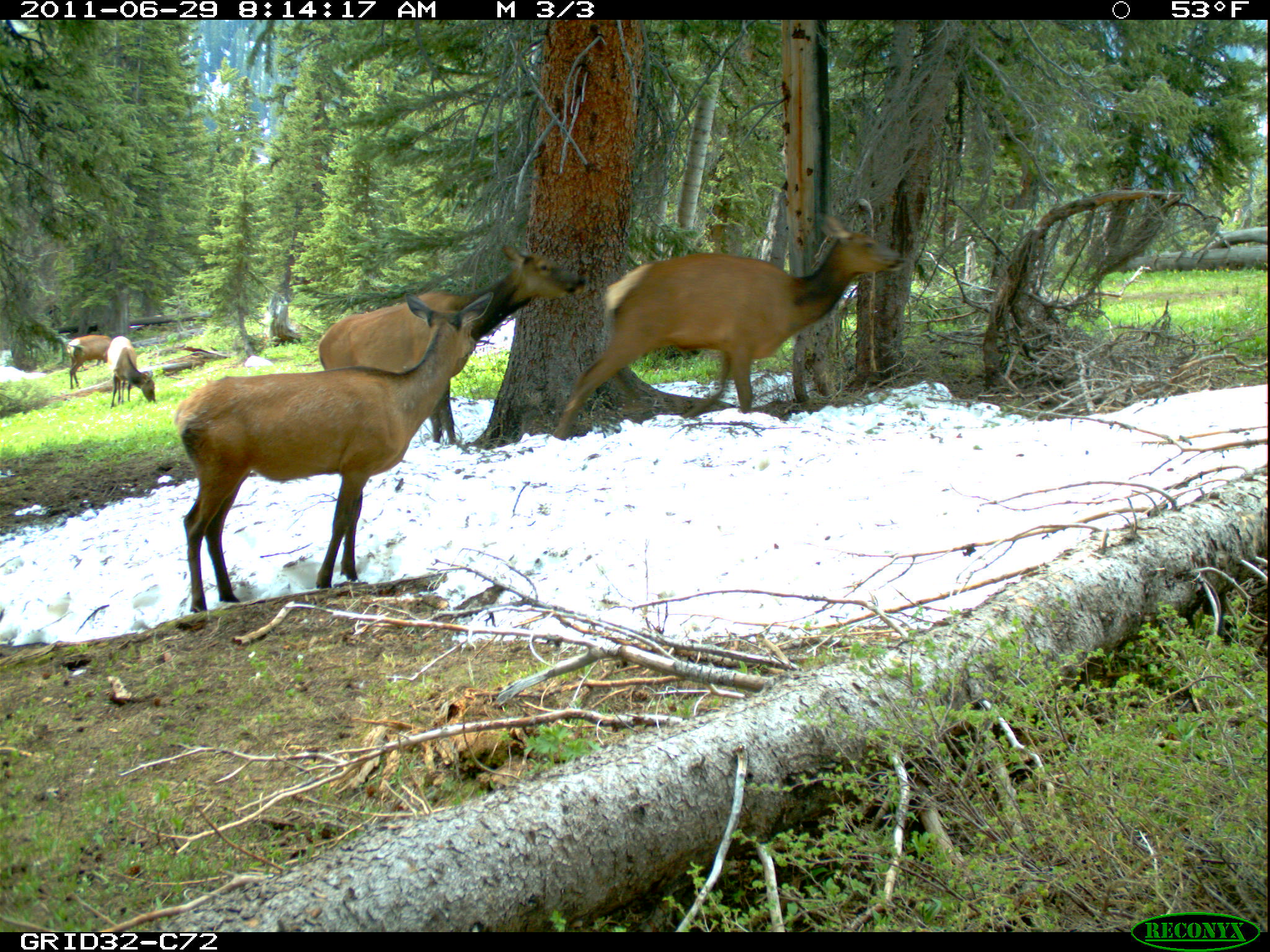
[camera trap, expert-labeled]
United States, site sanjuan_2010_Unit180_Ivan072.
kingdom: Animalia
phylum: Chordata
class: Mammalia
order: Artiodactyla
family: Cervidae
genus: Cervus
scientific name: Cervus elaphus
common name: red deer